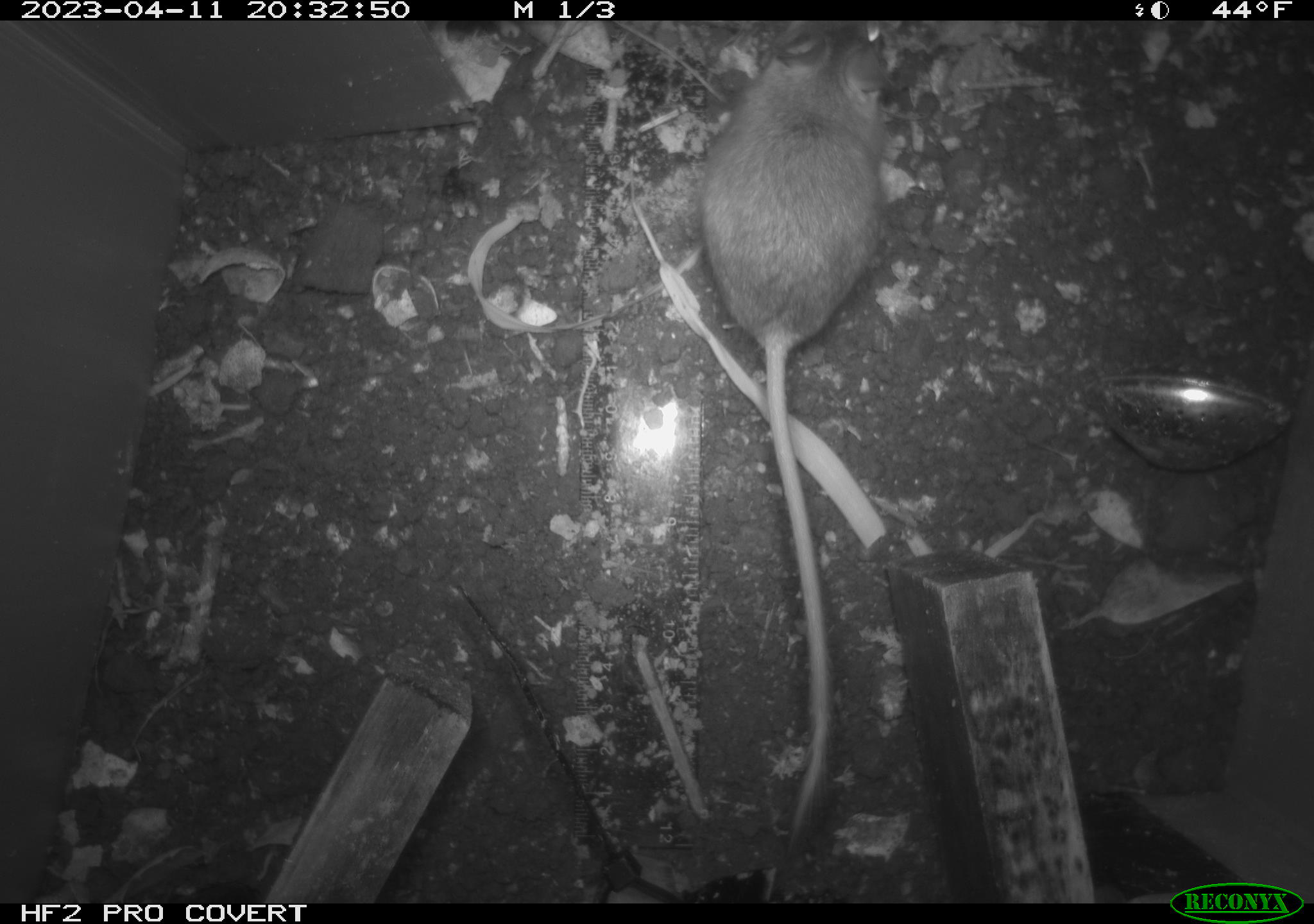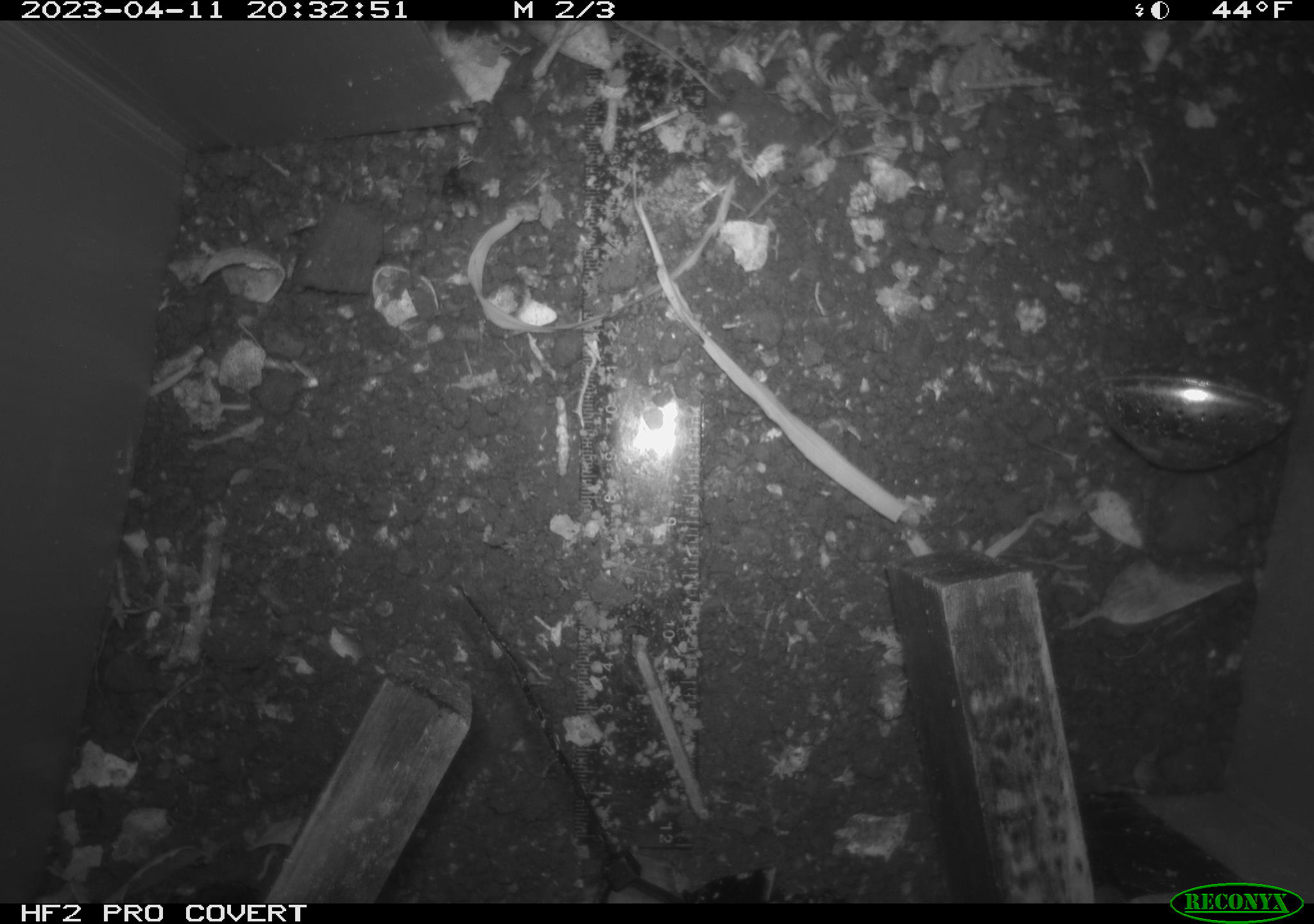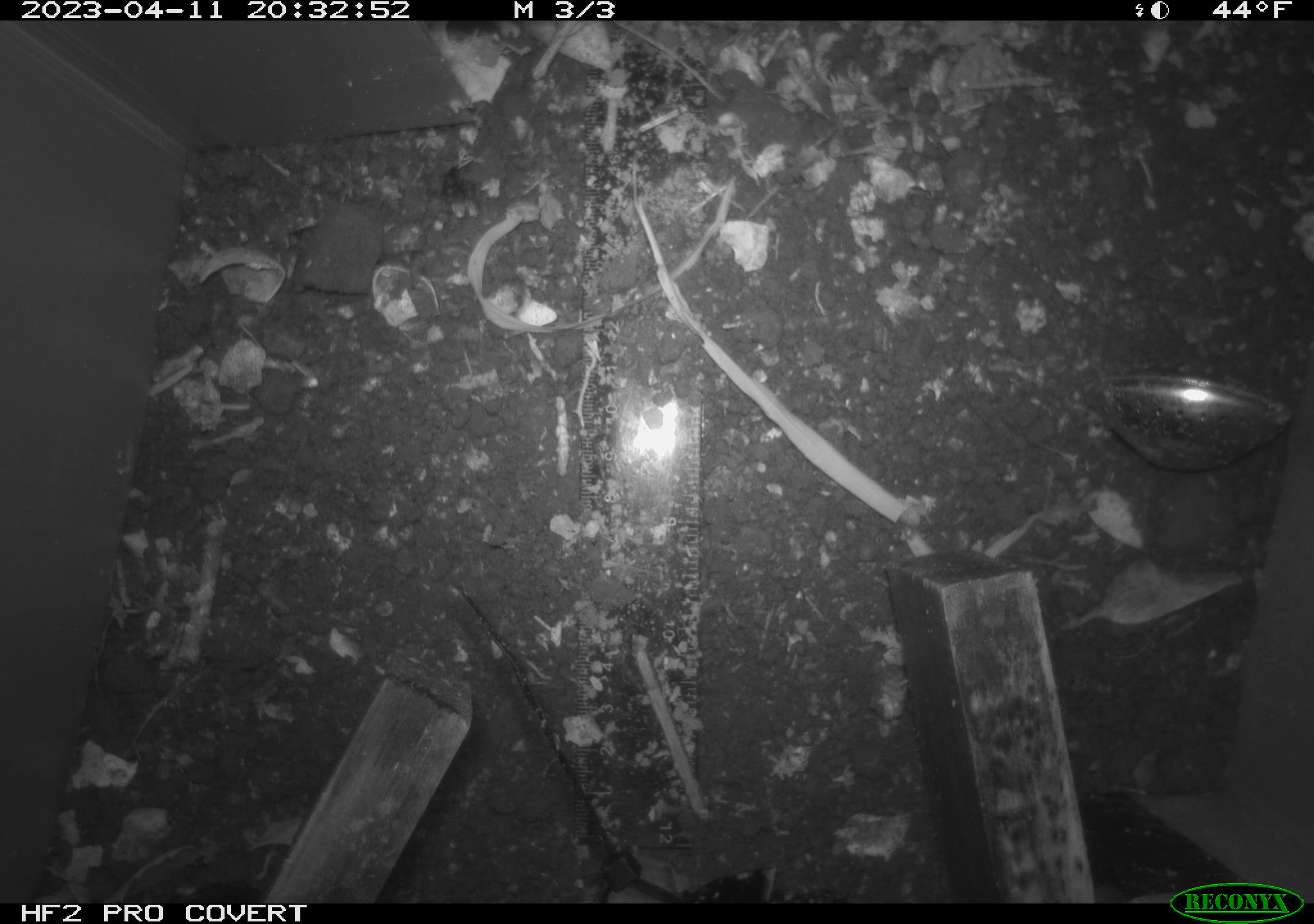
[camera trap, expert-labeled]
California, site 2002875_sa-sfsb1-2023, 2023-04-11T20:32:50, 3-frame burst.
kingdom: Animalia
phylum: Chordata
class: Mammalia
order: Rodentia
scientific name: Rodentia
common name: mouse species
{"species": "mouse species (Rodentia)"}